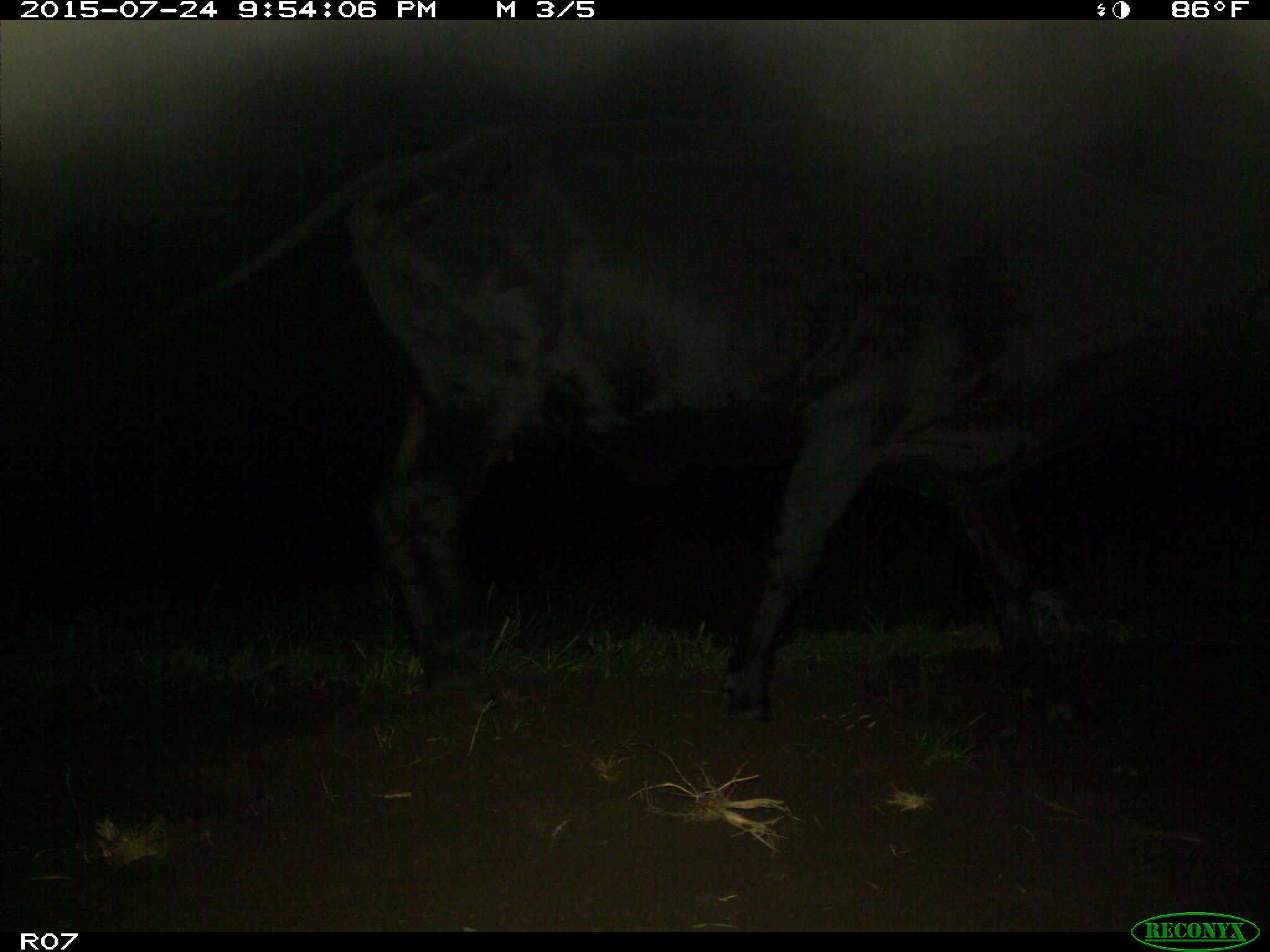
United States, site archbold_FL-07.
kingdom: Animalia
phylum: Chordata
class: Mammalia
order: Artiodactyla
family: Bovidae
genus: Bos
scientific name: Bos taurus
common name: domestic cow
Bos taurus (domestic cow).